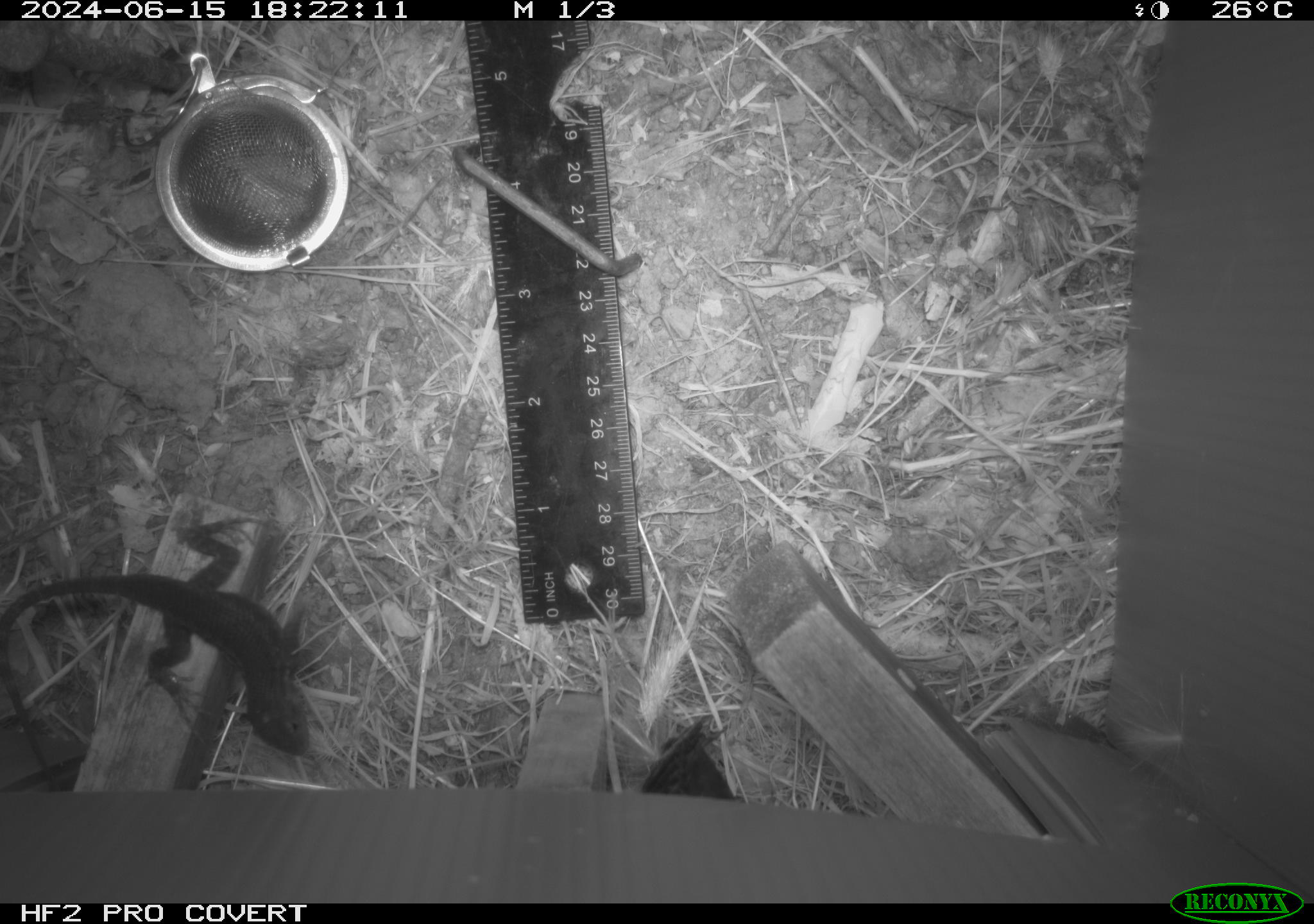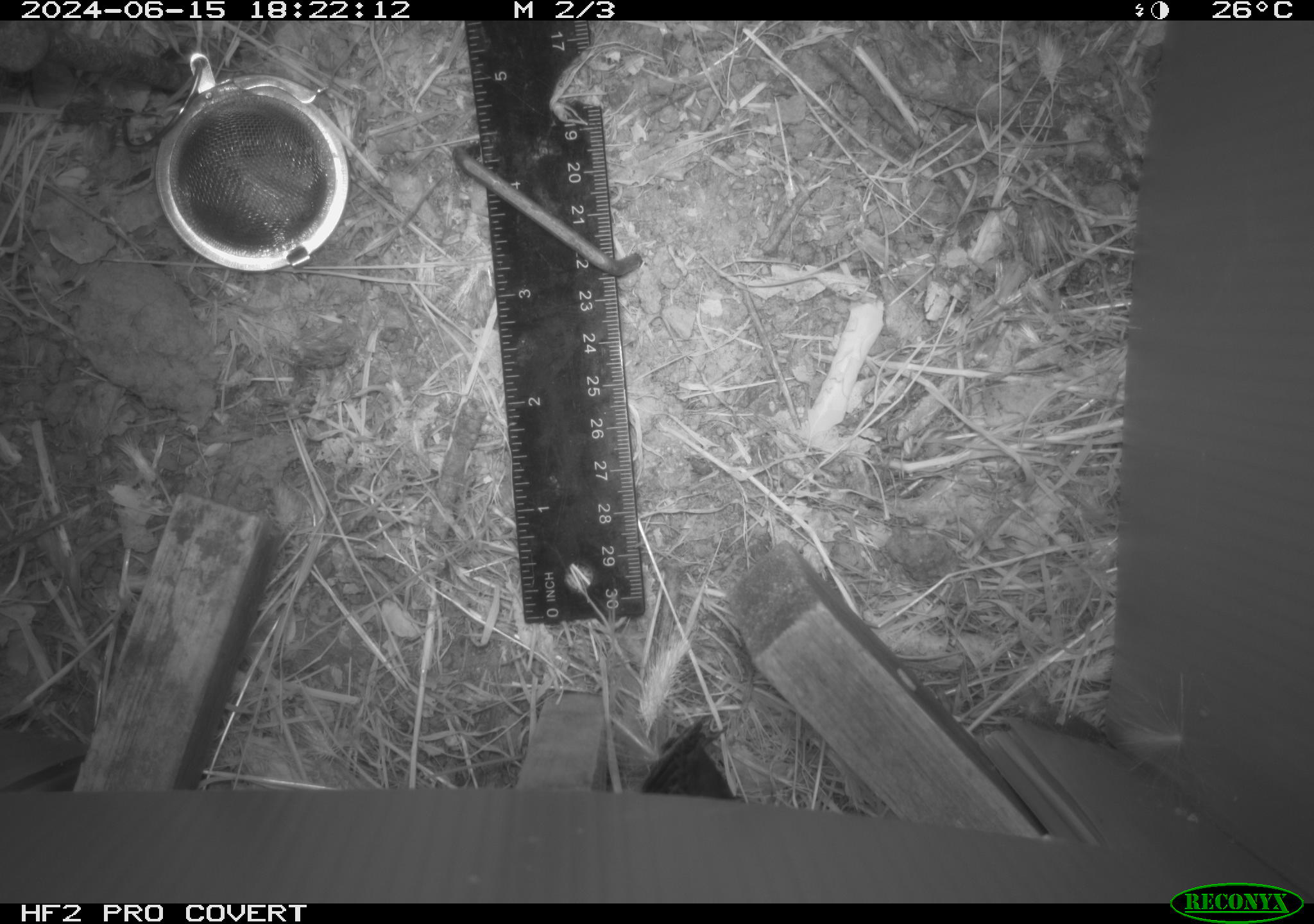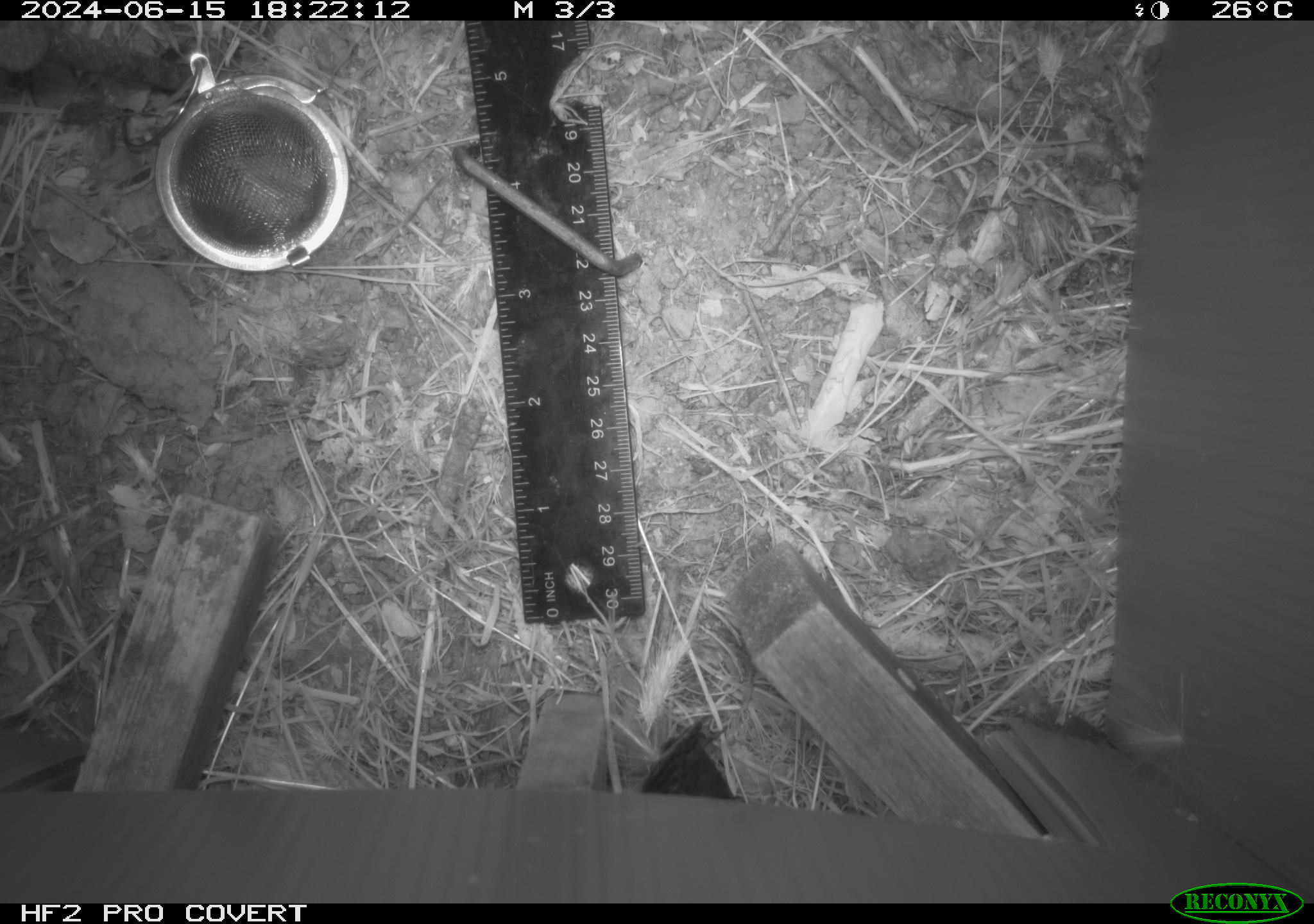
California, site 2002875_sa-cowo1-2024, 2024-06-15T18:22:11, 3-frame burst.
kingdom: Animalia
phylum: Chordata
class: Reptilia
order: Squamata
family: Phrynosomatidae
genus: Sceloporus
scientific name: Sceloporus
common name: spiny lizards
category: sceloporus species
Sceloporus species (spiny lizards) (Sceloporus).